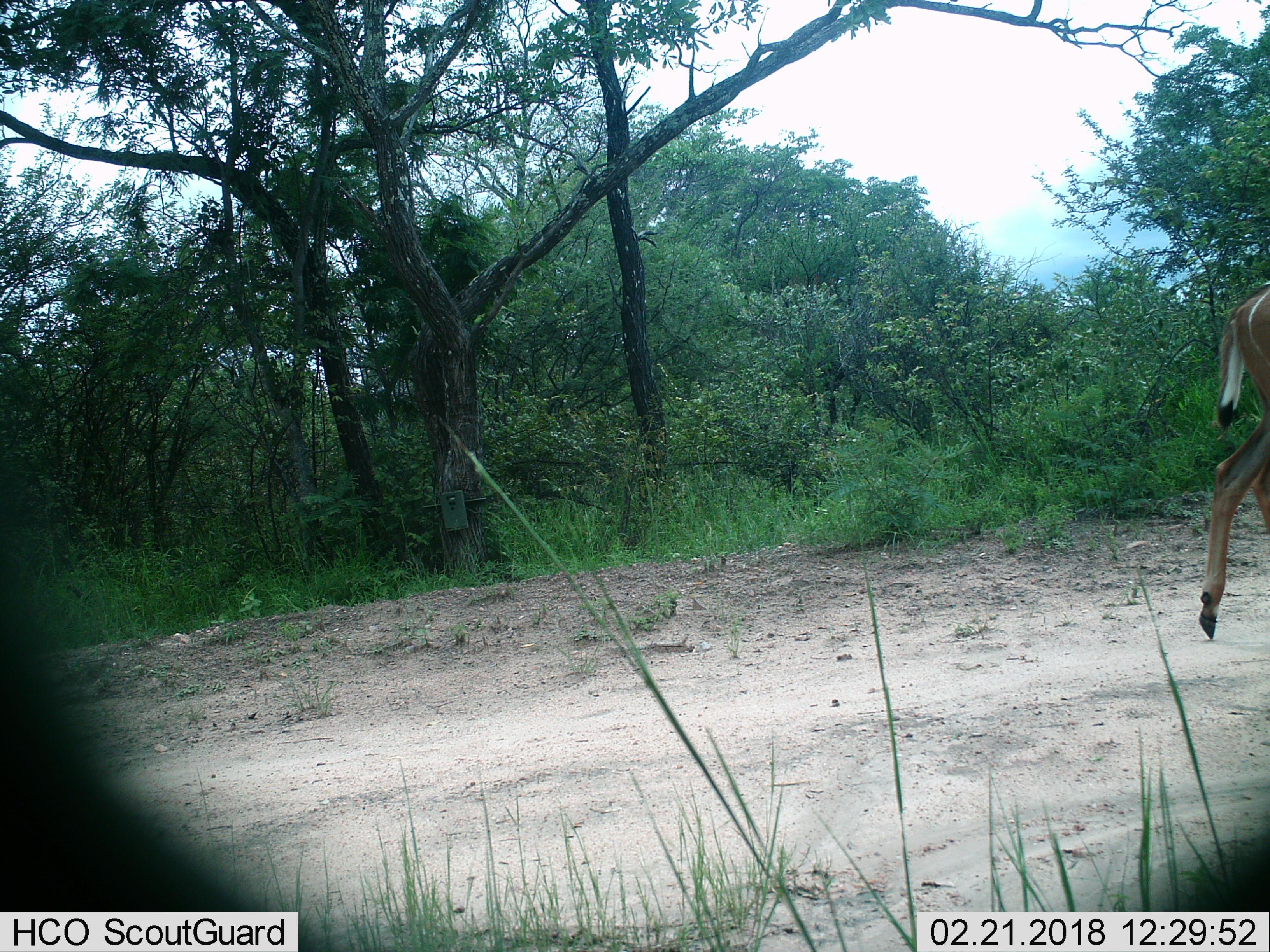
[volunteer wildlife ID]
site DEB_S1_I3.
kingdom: Animalia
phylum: Chordata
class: Mammalia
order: Artiodactyla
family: Bovidae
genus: Tragelaphus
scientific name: Tragelaphus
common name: kudu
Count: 1.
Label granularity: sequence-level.